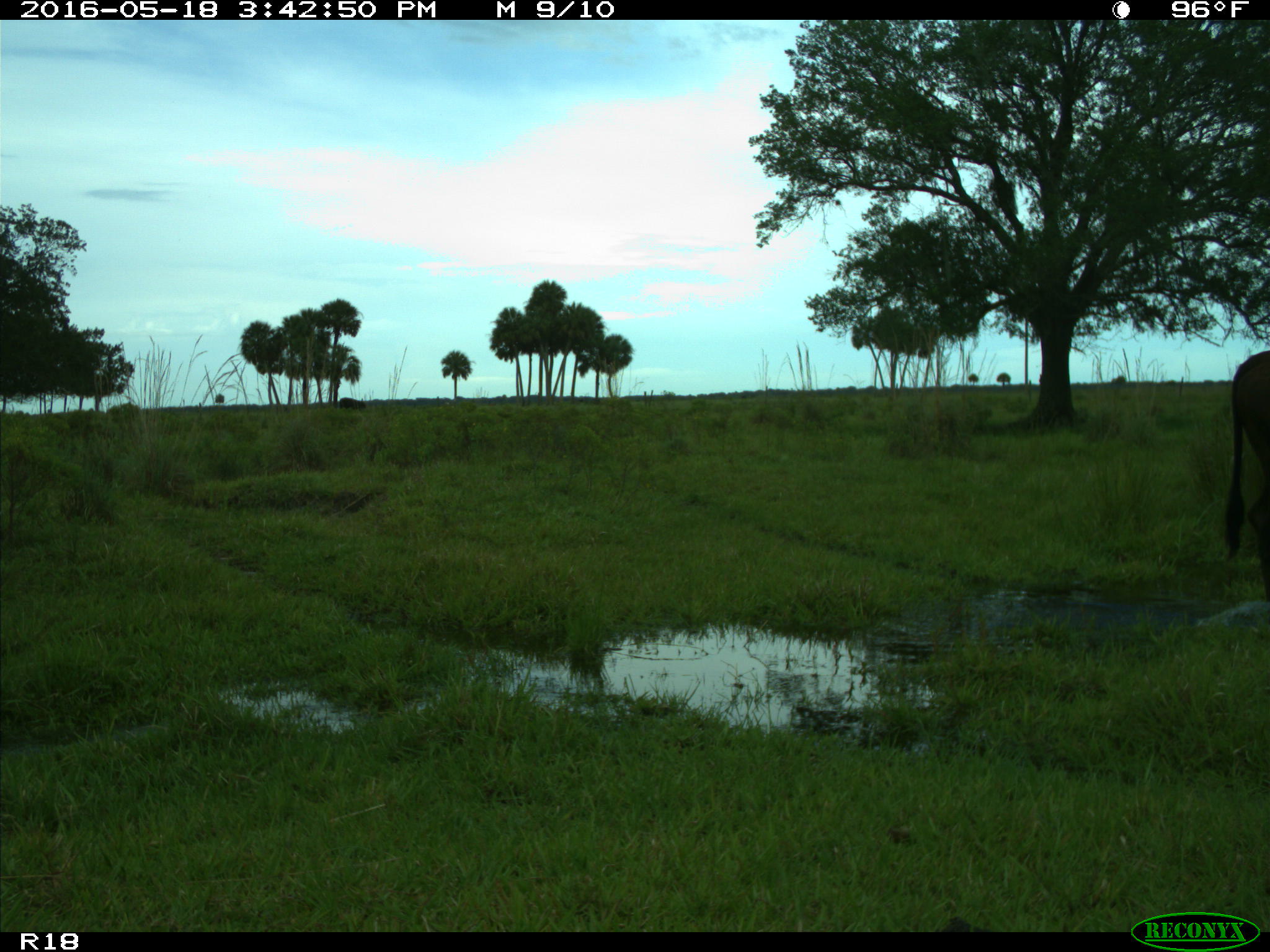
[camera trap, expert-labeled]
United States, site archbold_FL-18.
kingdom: Animalia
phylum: Chordata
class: Mammalia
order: Artiodactyla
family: Bovidae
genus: Bos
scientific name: Bos taurus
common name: domestic cow